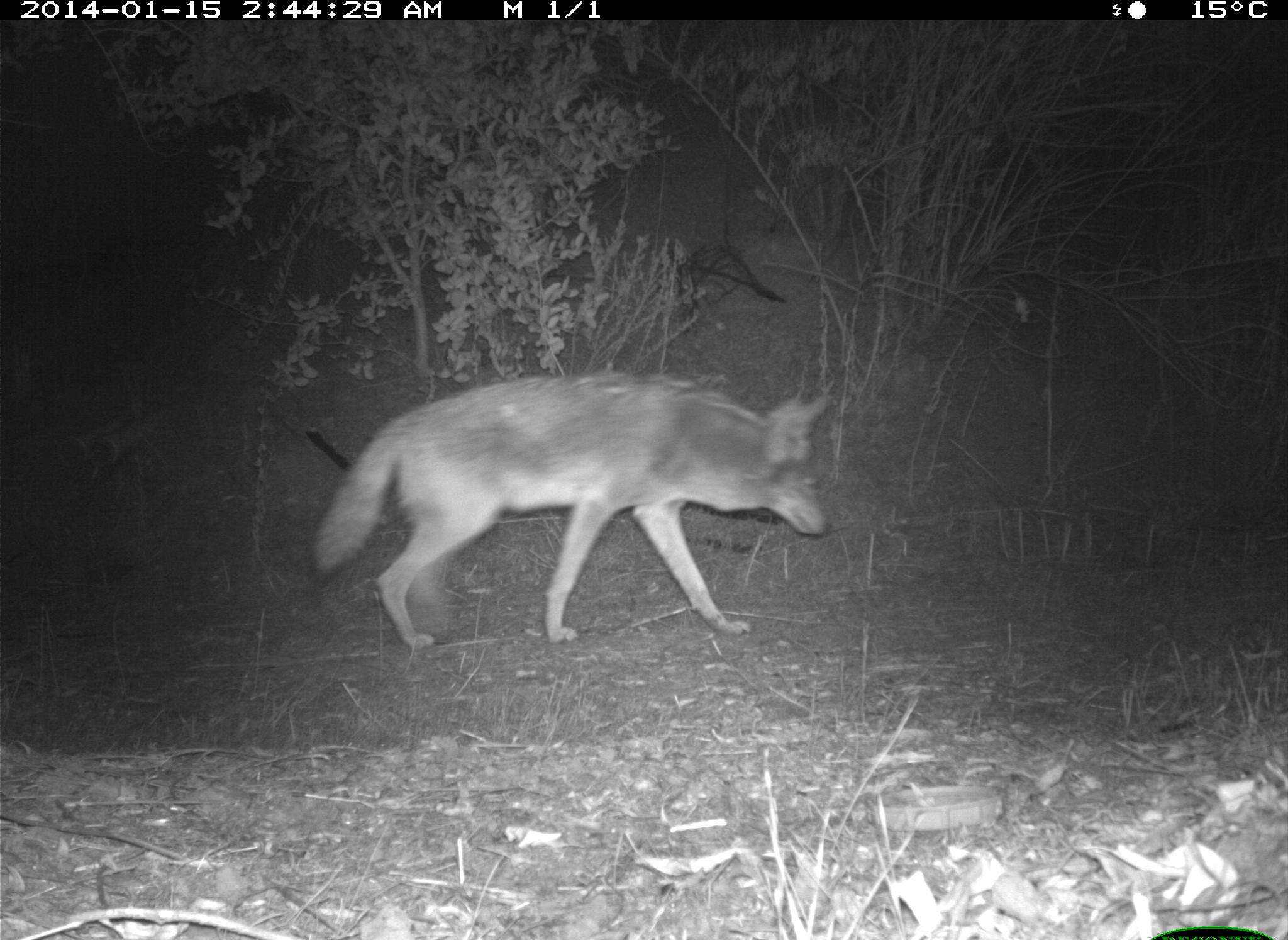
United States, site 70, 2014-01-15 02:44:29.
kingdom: Animalia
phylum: Chordata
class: Mammalia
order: Carnivora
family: Canidae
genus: Canis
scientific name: Canis latrans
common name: coyote